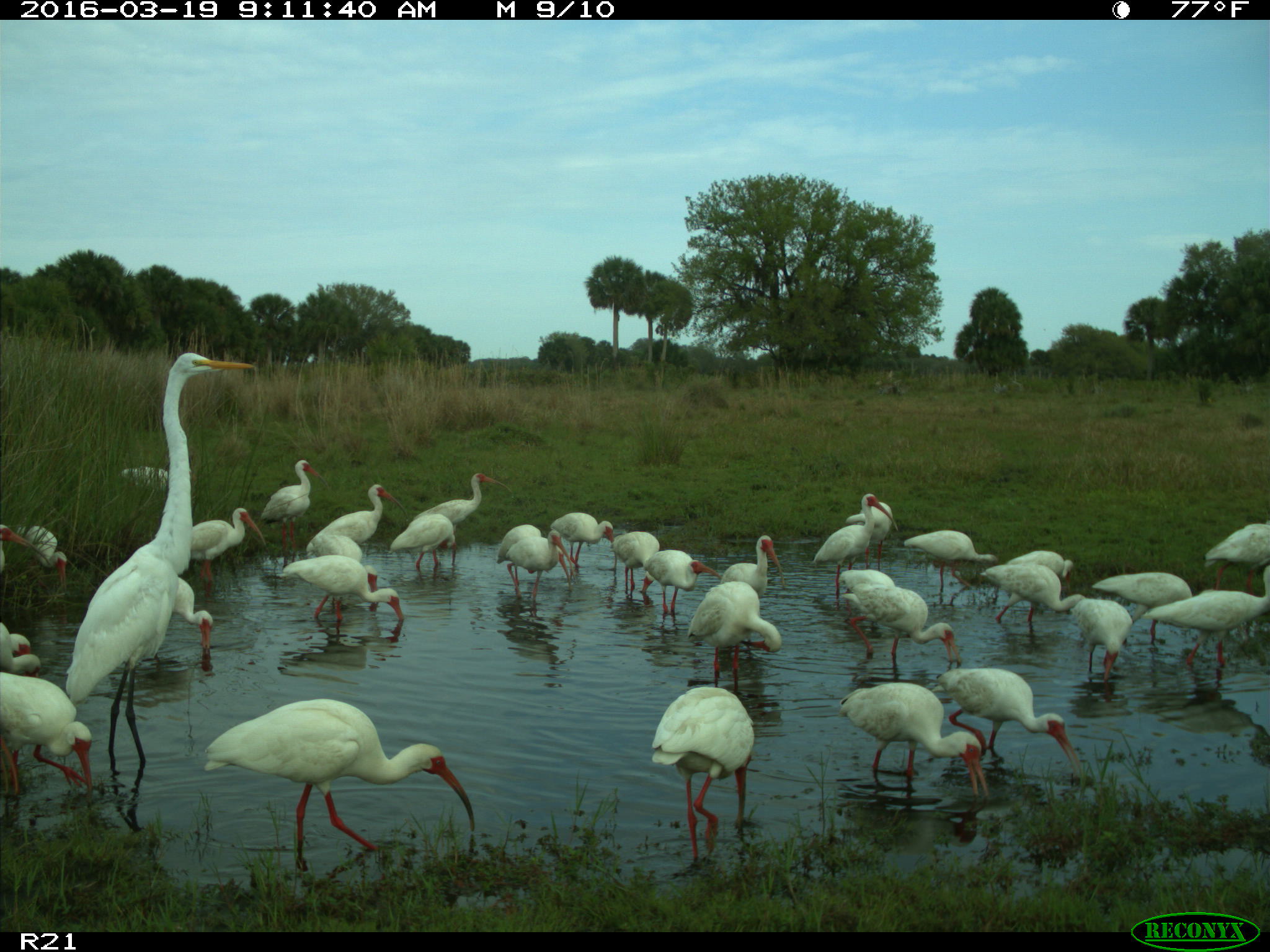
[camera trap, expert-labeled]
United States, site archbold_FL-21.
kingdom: Animalia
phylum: Chordata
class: Aves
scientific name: Aves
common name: birds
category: unidentified bird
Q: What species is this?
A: Unidentified bird (birds) (Aves).